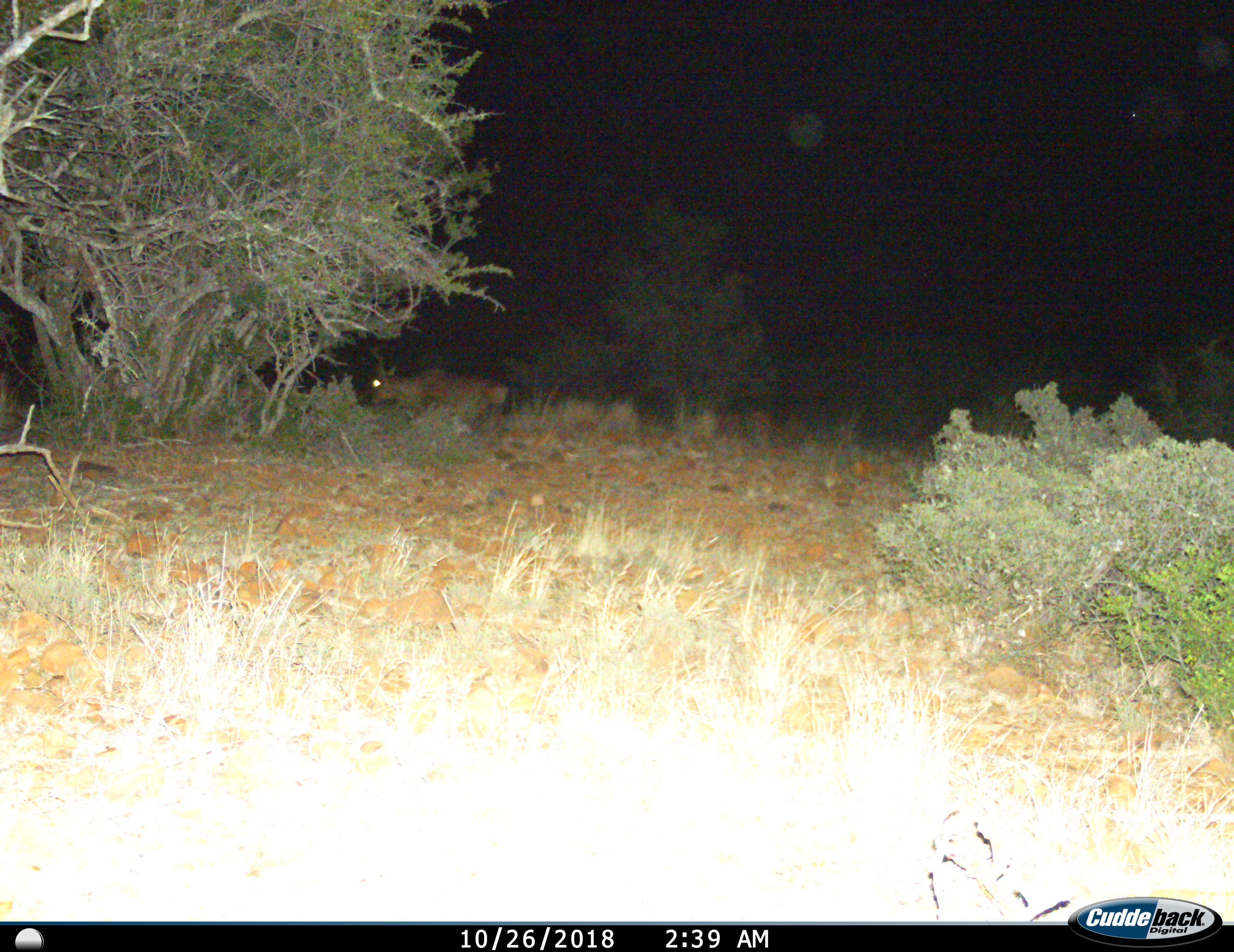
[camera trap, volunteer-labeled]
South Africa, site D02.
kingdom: Animalia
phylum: Chordata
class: Mammalia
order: Artiodactyla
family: Bovidae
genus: Alcelaphus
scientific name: Alcelaphus buselaphus caama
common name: red hartebeest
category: hartebeestred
Hartebeestred (red hartebeest) (Alcelaphus buselaphus caama), count 1. Behavior (volunteer vote fractions): standing 17%, resting 17%, moving 67%, interacting 0%. Young present (vote fraction): 0%. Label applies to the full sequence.